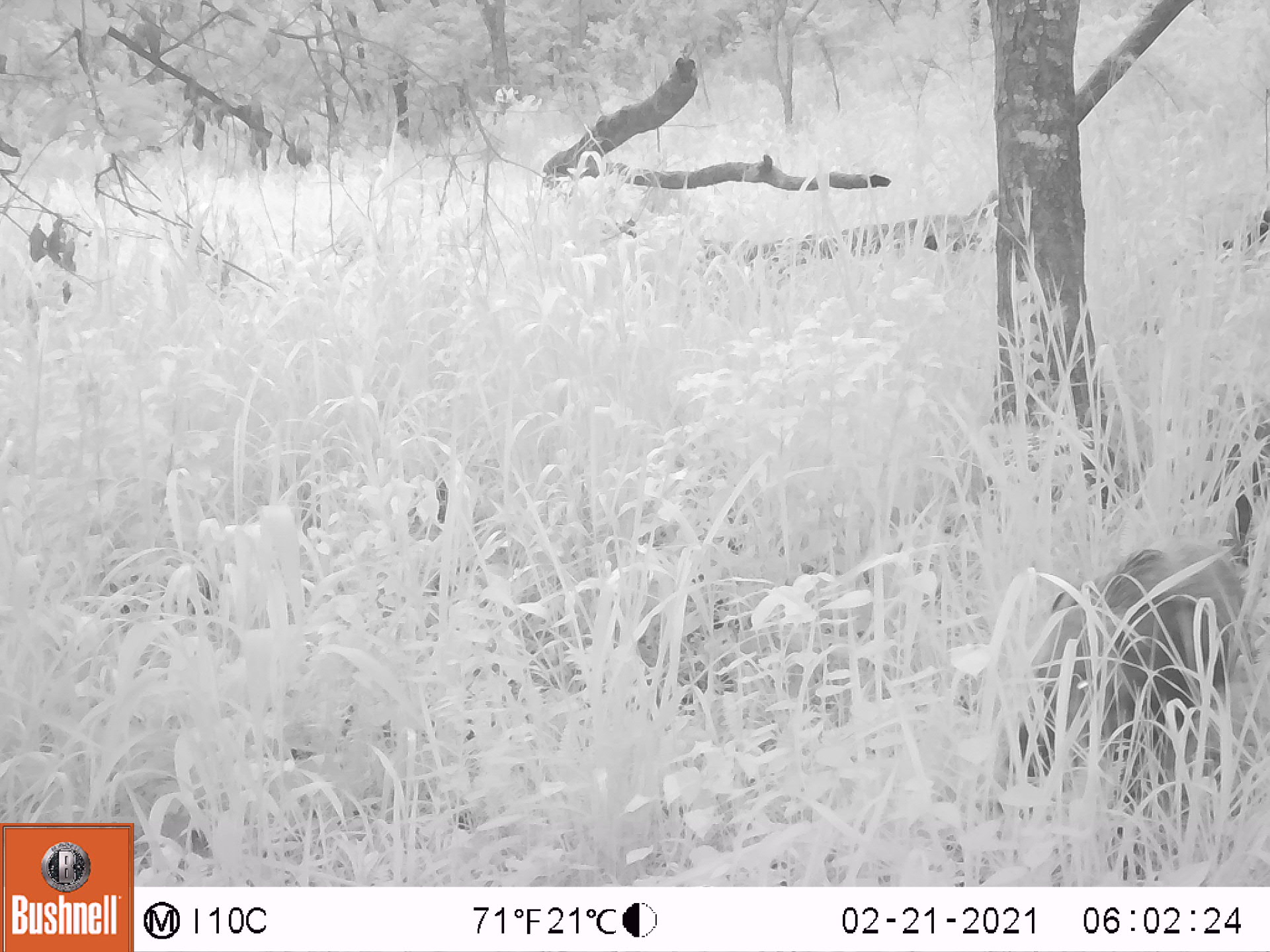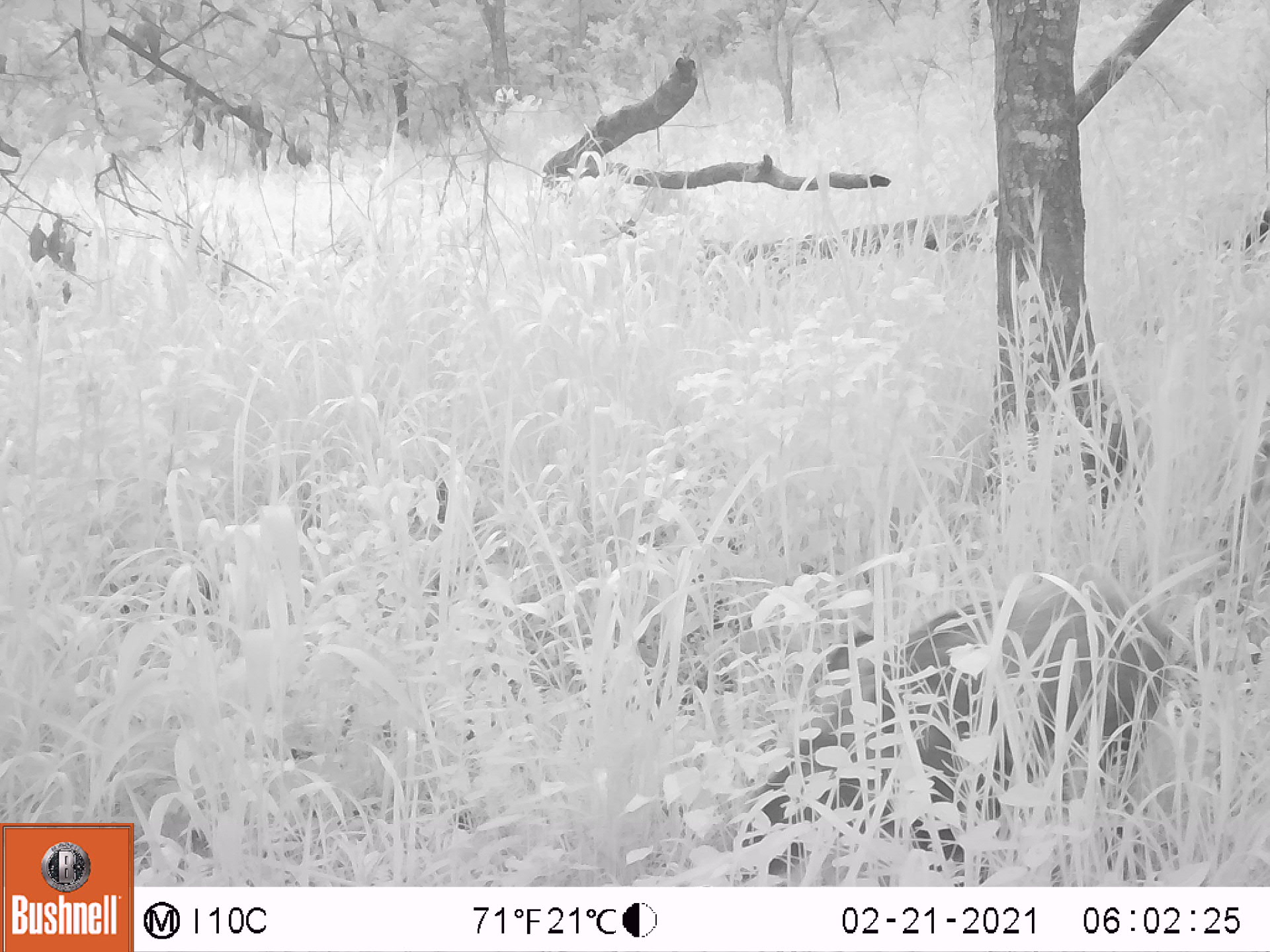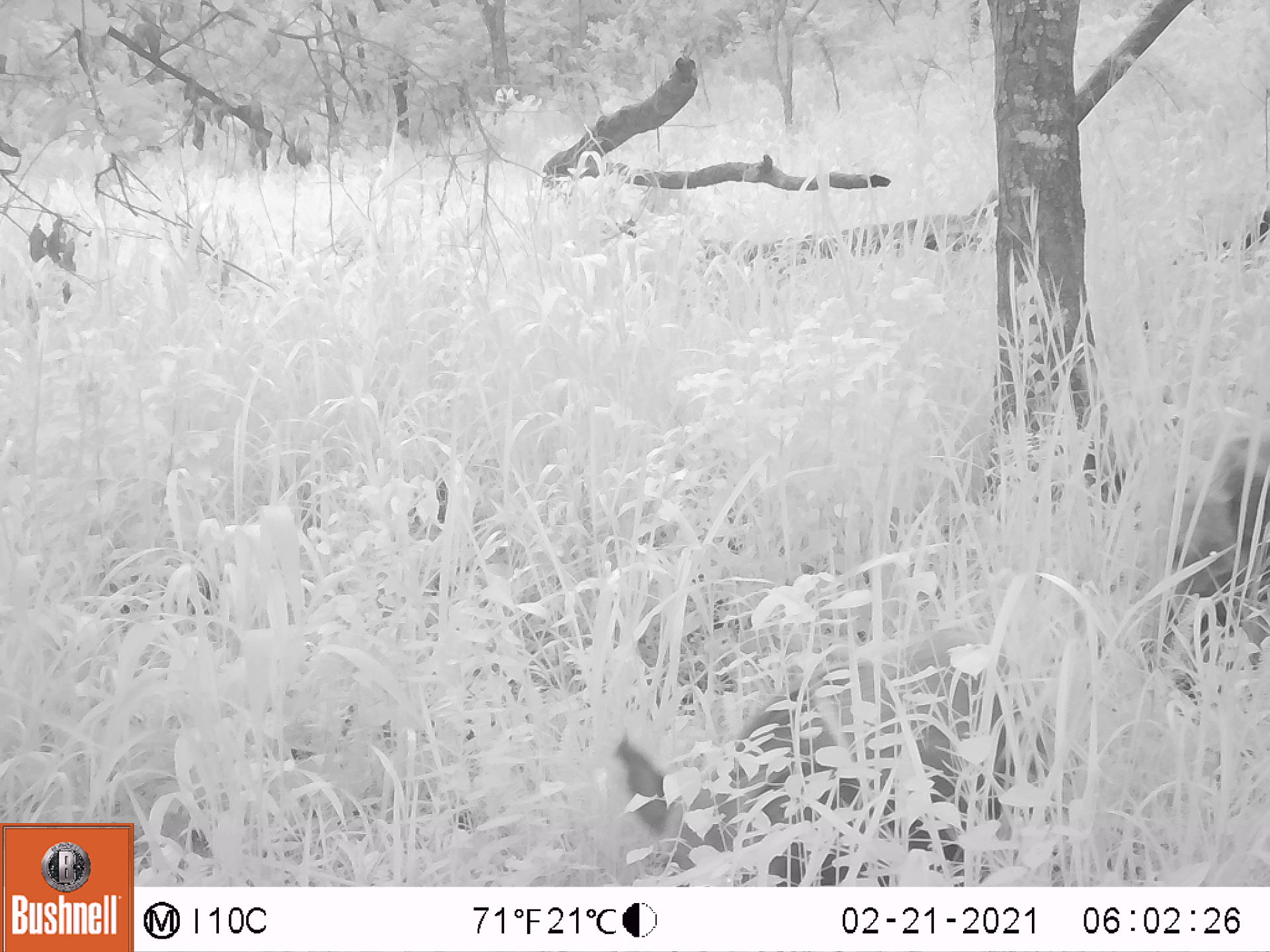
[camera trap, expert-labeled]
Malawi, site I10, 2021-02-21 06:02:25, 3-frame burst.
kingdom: Animalia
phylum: Chordata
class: Mammalia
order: Artiodactyla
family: Suidae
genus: Potamochoerus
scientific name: Potamochoerus larvatus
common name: bushpig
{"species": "bushpig (Potamochoerus larvatus)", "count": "1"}